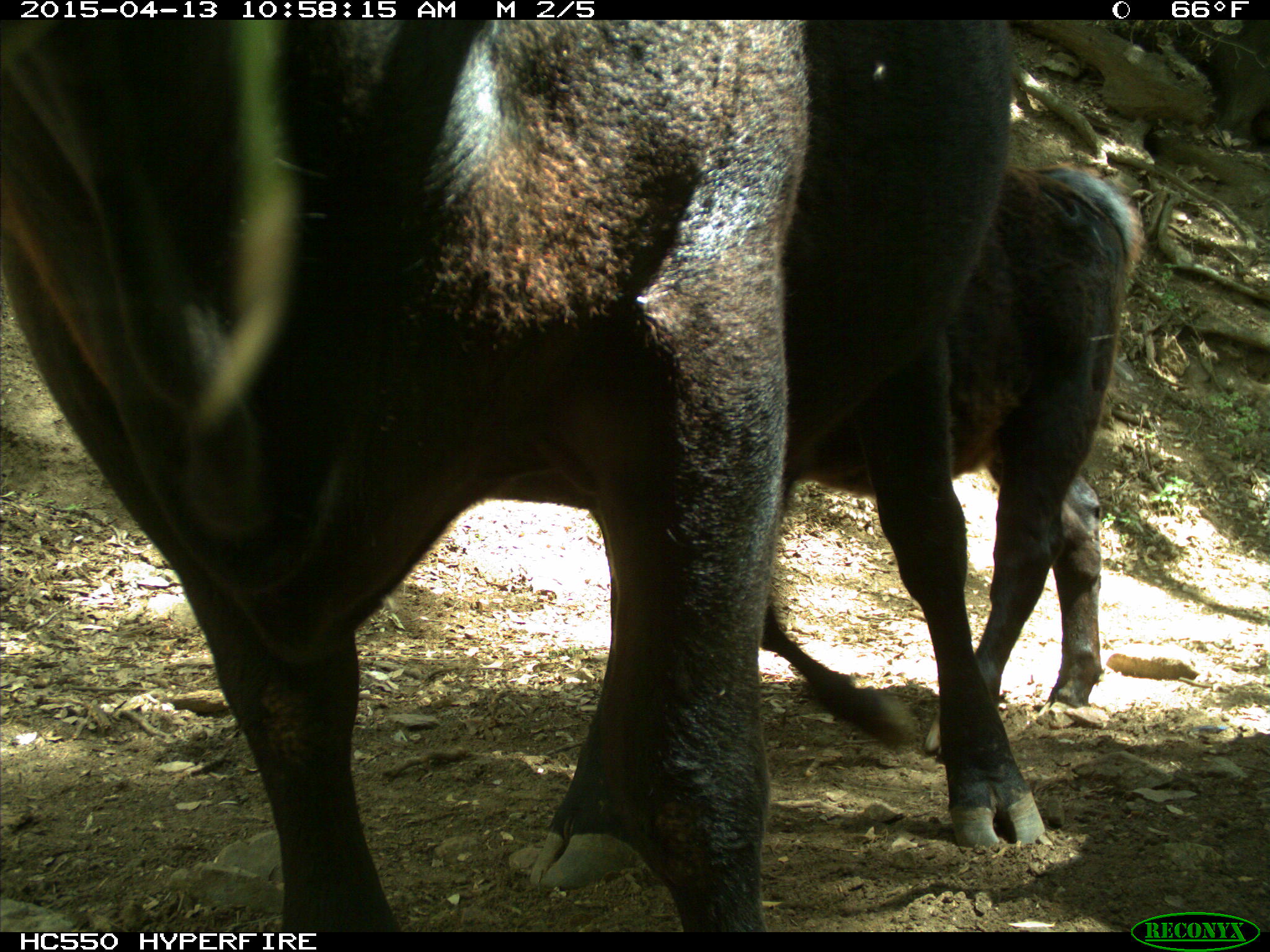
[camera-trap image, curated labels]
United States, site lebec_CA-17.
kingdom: Animalia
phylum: Chordata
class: Mammalia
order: Artiodactyla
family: Bovidae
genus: Bos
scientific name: Bos taurus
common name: domestic cow